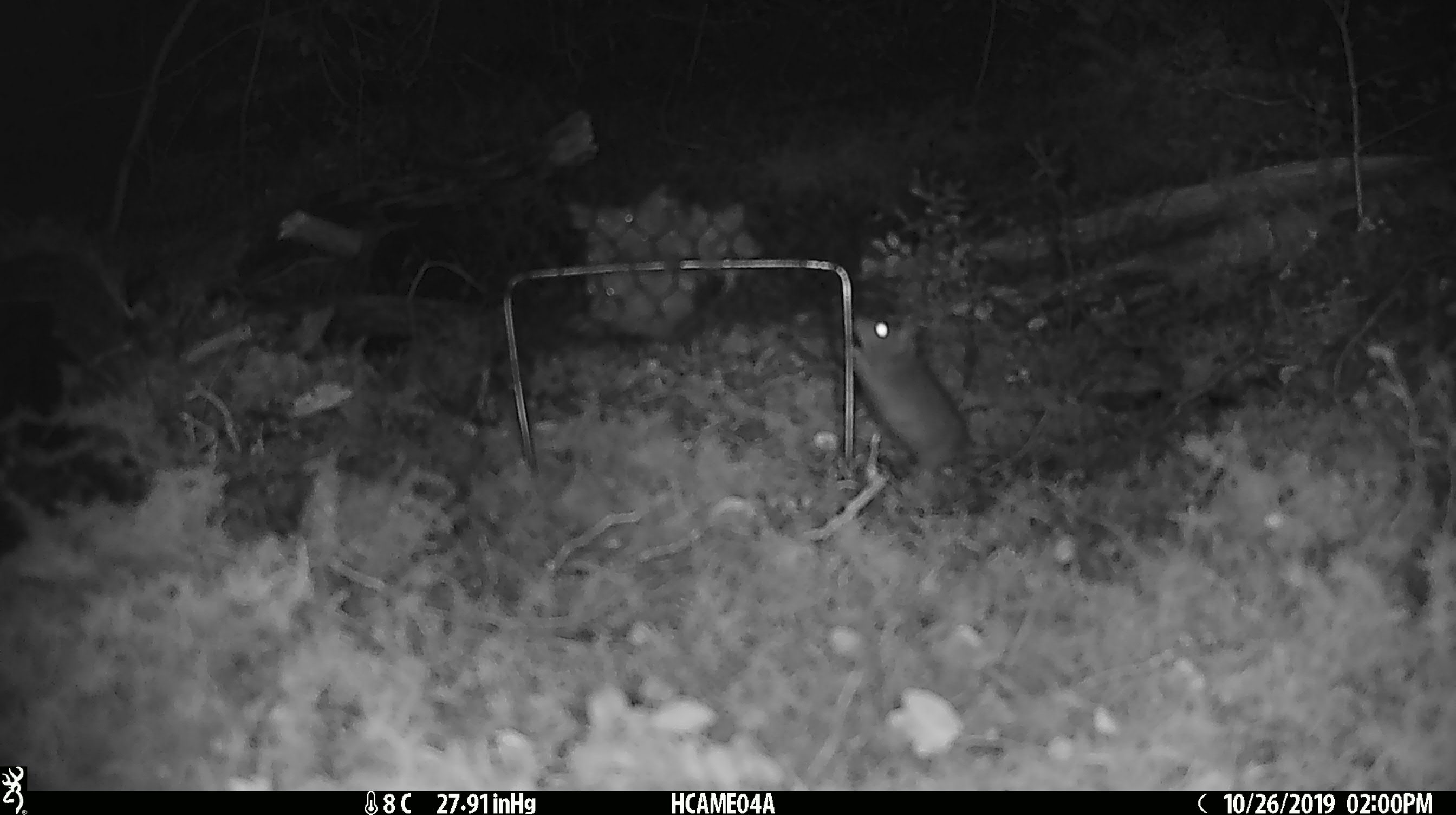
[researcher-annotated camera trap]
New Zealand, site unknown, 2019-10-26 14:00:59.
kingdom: Animalia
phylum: Chordata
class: Mammalia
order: Rodentia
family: Muridae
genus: Mus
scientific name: Mus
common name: mouse